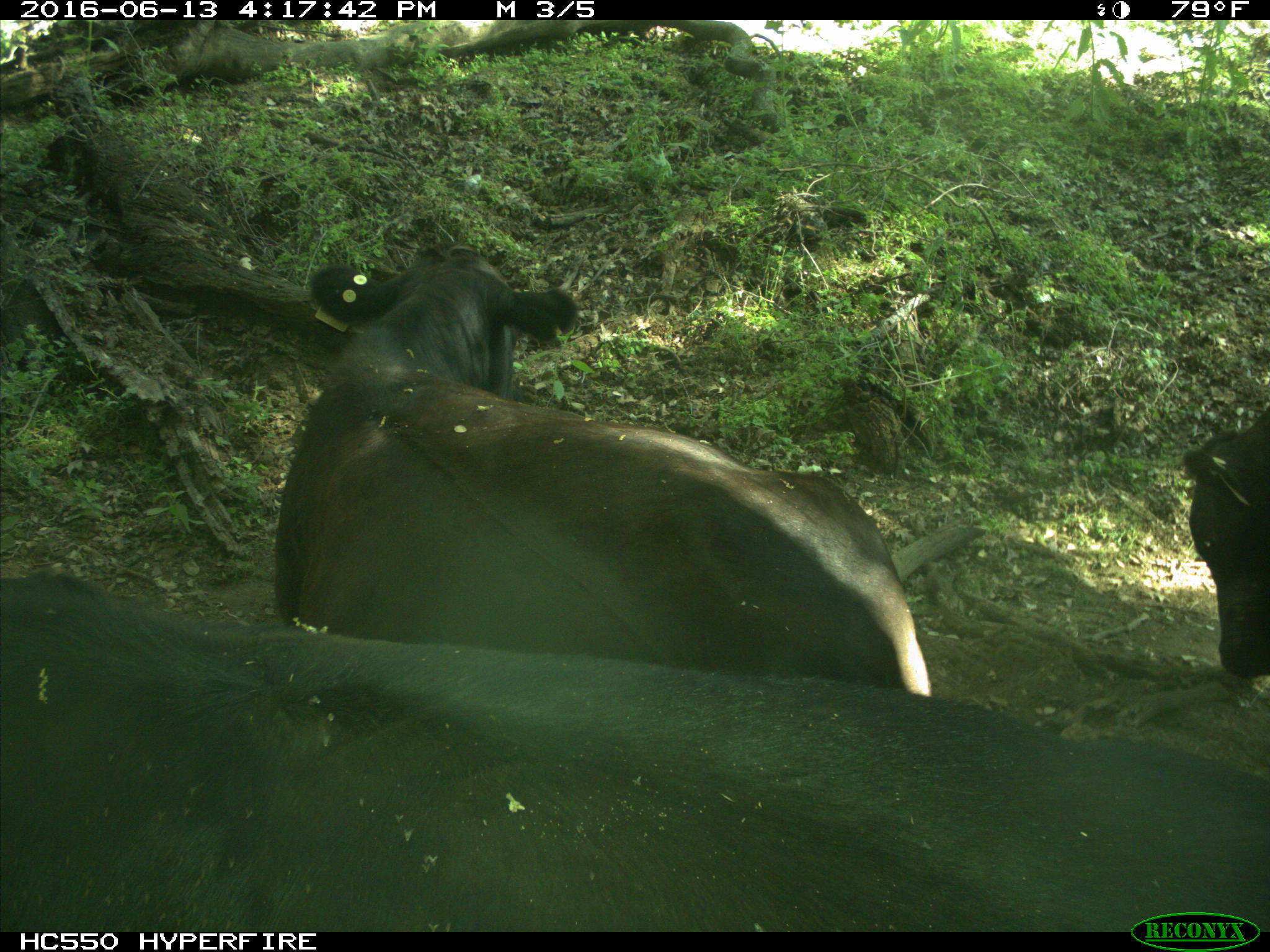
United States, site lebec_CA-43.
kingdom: Animalia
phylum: Chordata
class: Mammalia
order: Artiodactyla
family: Bovidae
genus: Bos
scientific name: Bos taurus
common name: domestic cow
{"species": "Bos taurus (domestic cow)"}